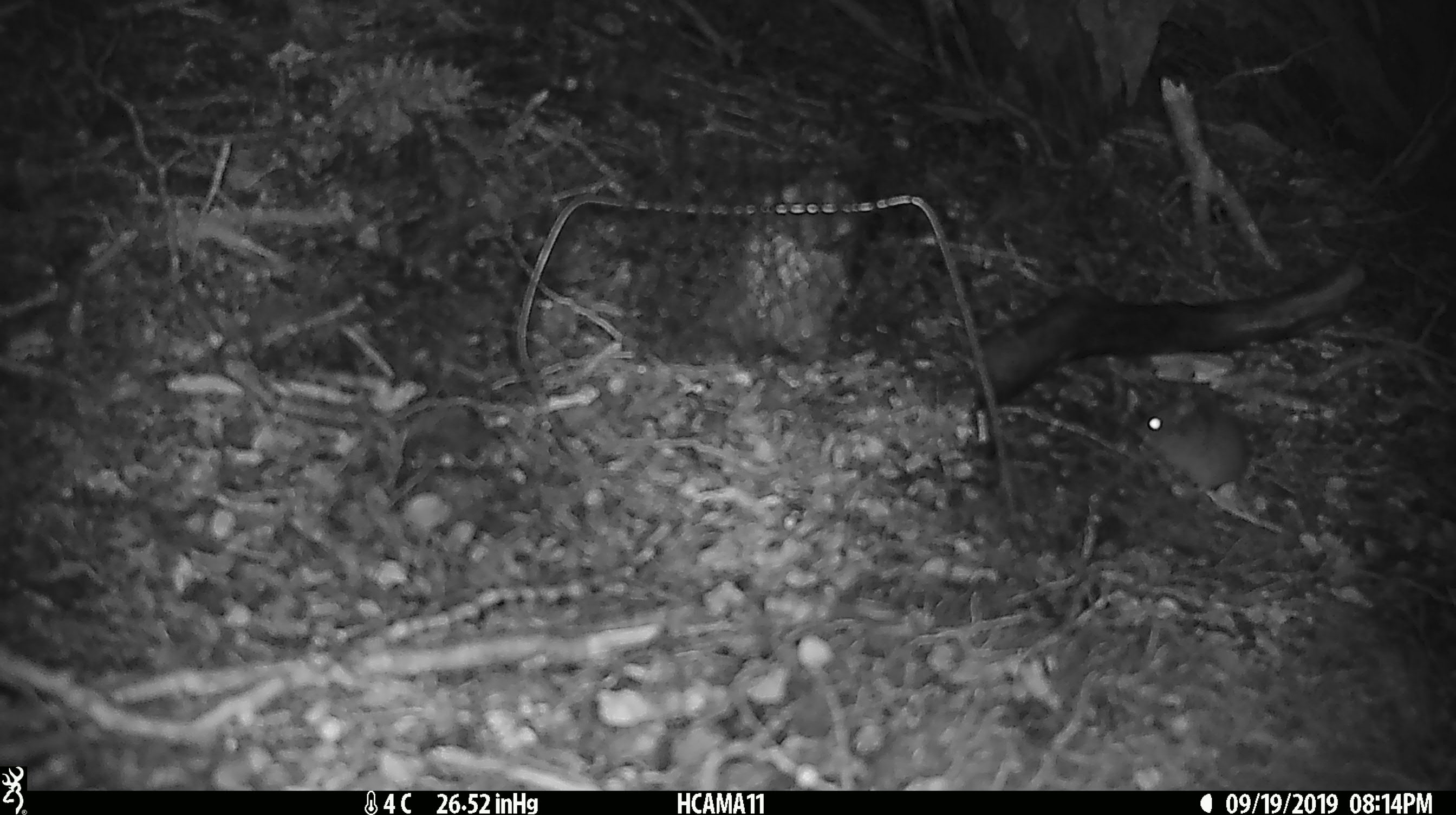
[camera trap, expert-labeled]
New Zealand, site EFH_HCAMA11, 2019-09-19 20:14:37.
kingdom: Animalia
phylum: Chordata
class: Mammalia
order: Rodentia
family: Muridae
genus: Mus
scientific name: Mus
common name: mouse